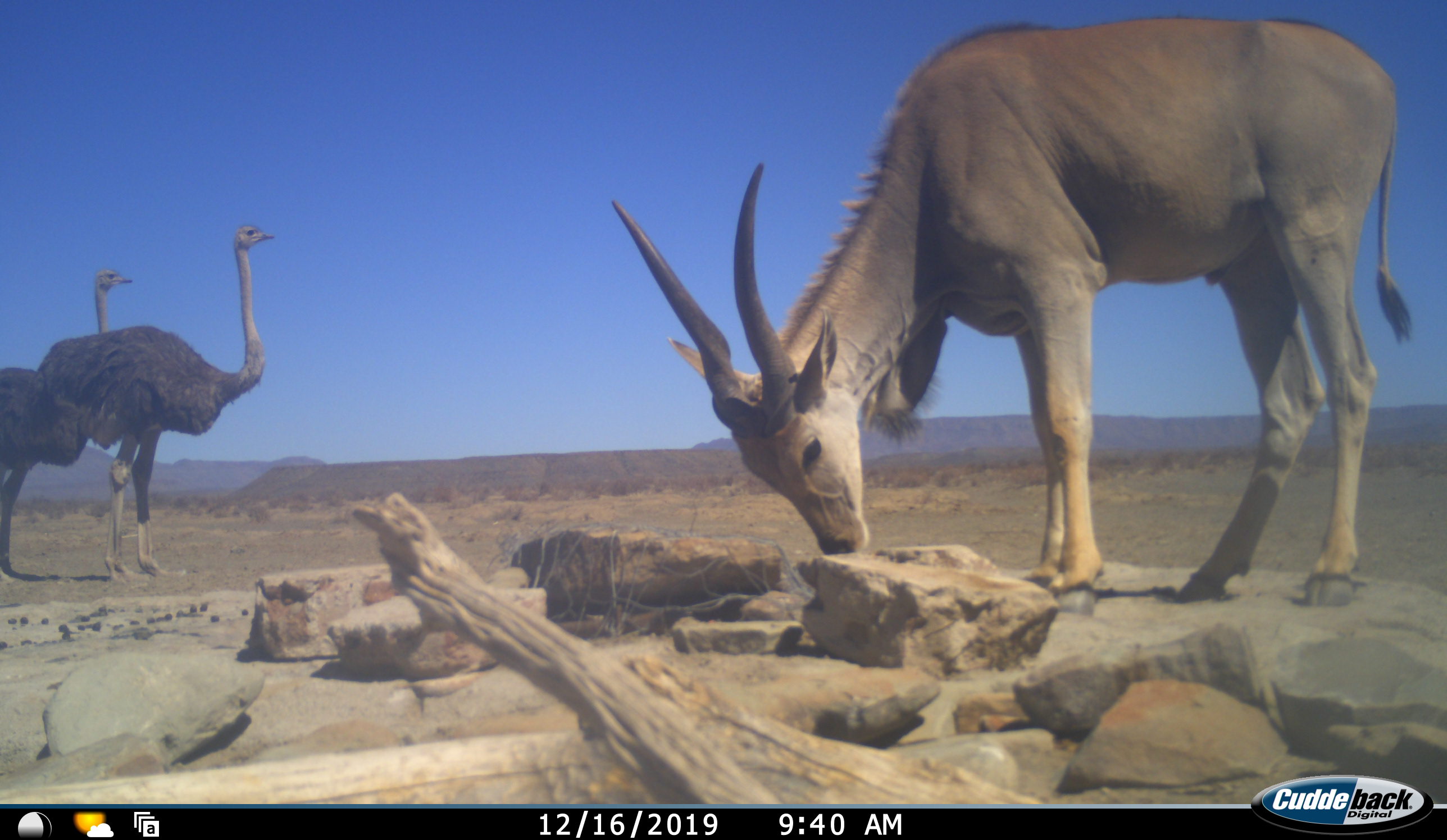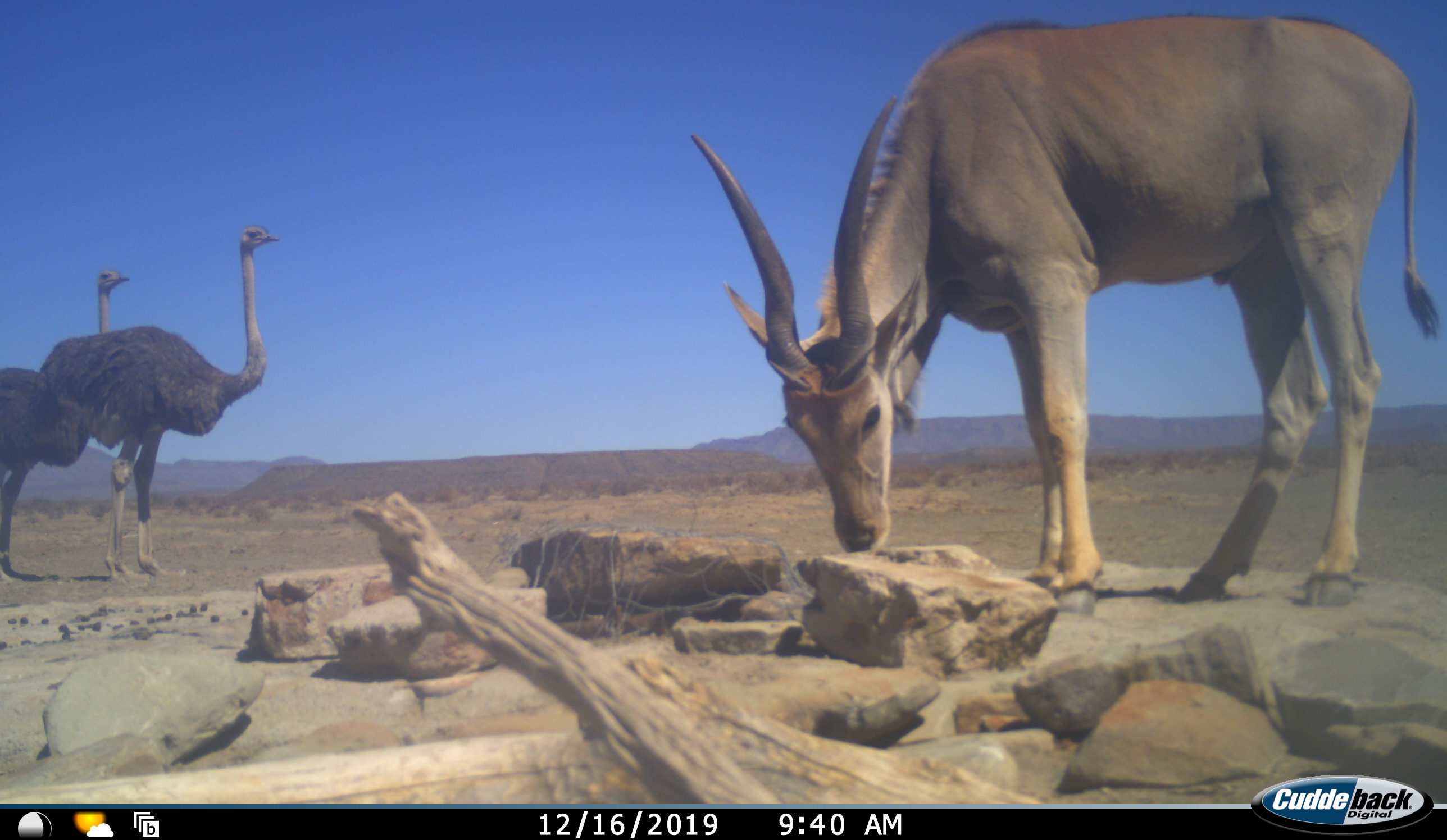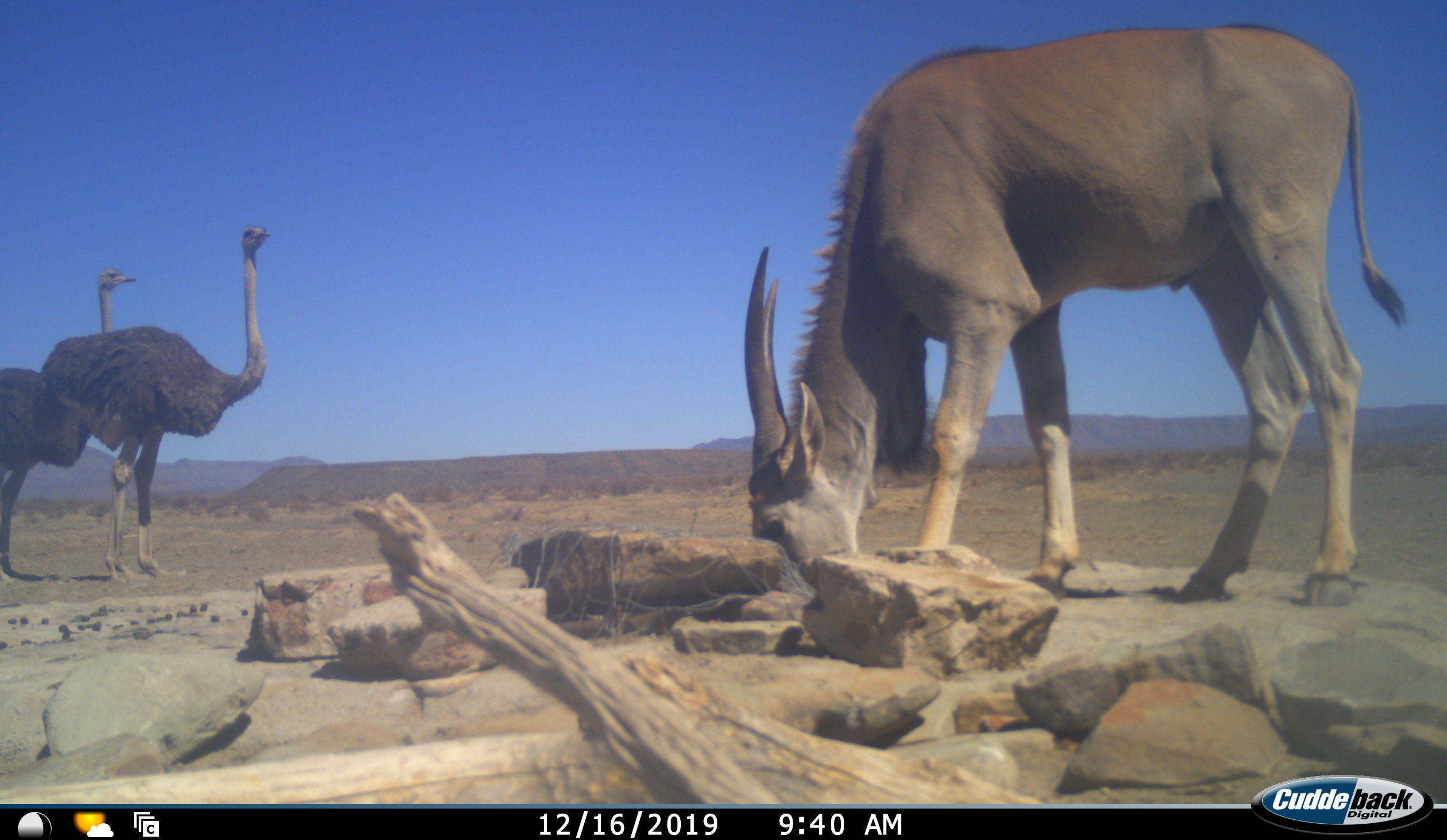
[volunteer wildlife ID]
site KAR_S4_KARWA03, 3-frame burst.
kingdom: Animalia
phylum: Chordata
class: Mammalia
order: Artiodactyla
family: Bovidae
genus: Tragelaphus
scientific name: Tragelaphus oryx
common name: eland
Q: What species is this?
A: Eland (Tragelaphus oryx).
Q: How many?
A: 1.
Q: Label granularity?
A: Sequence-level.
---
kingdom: Animalia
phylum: Chordata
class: Aves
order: Struthioniformes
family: Struthionidae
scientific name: Struthionidae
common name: ostrich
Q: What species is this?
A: Ostrich (Struthionidae).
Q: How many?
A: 2.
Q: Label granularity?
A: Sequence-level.